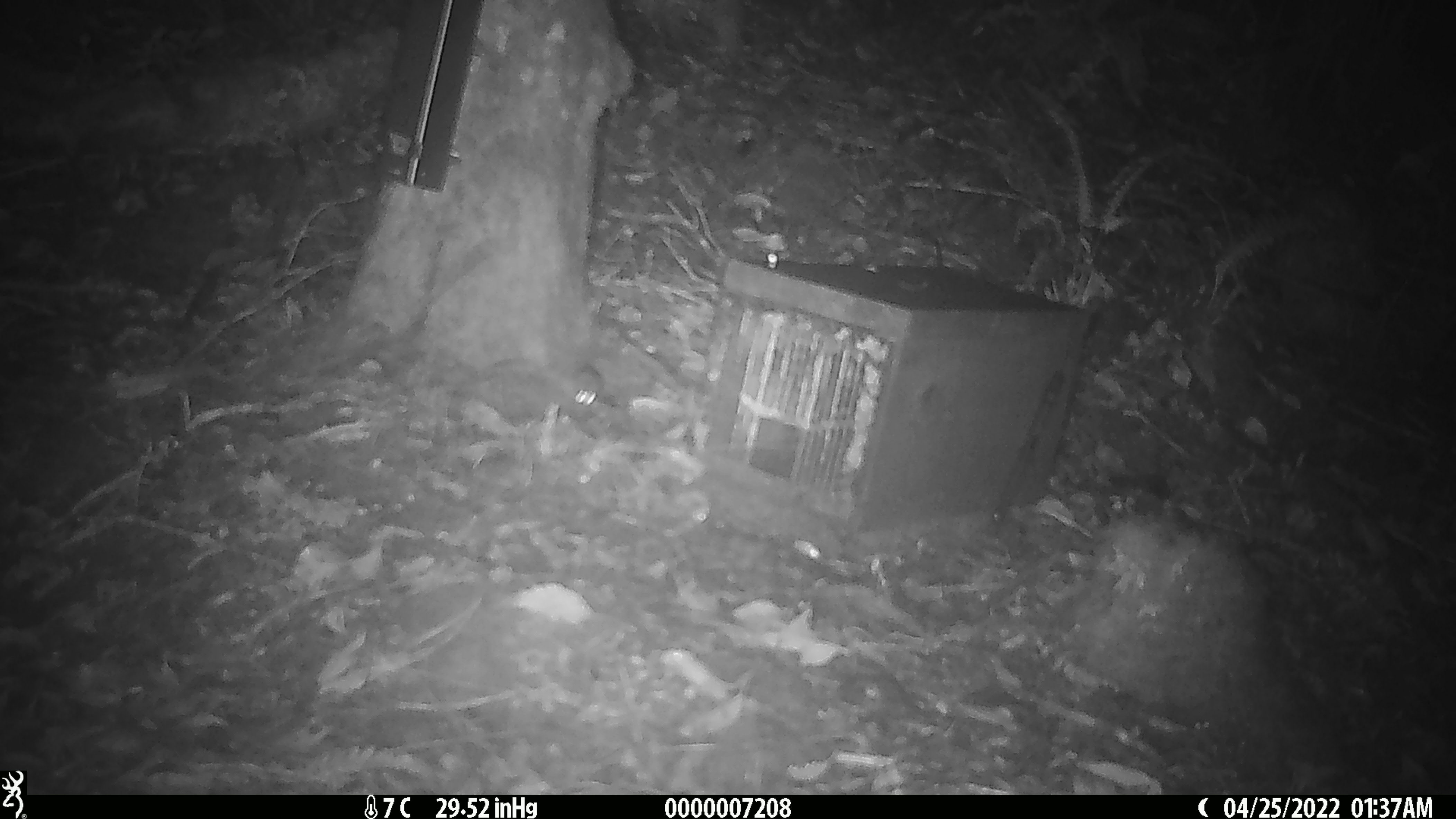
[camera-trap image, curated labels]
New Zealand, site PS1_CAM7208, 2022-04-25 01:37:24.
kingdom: Animalia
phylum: Chordata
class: Mammalia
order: Rodentia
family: Muridae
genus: Mus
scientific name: Mus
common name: mouse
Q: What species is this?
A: Mouse (Mus).